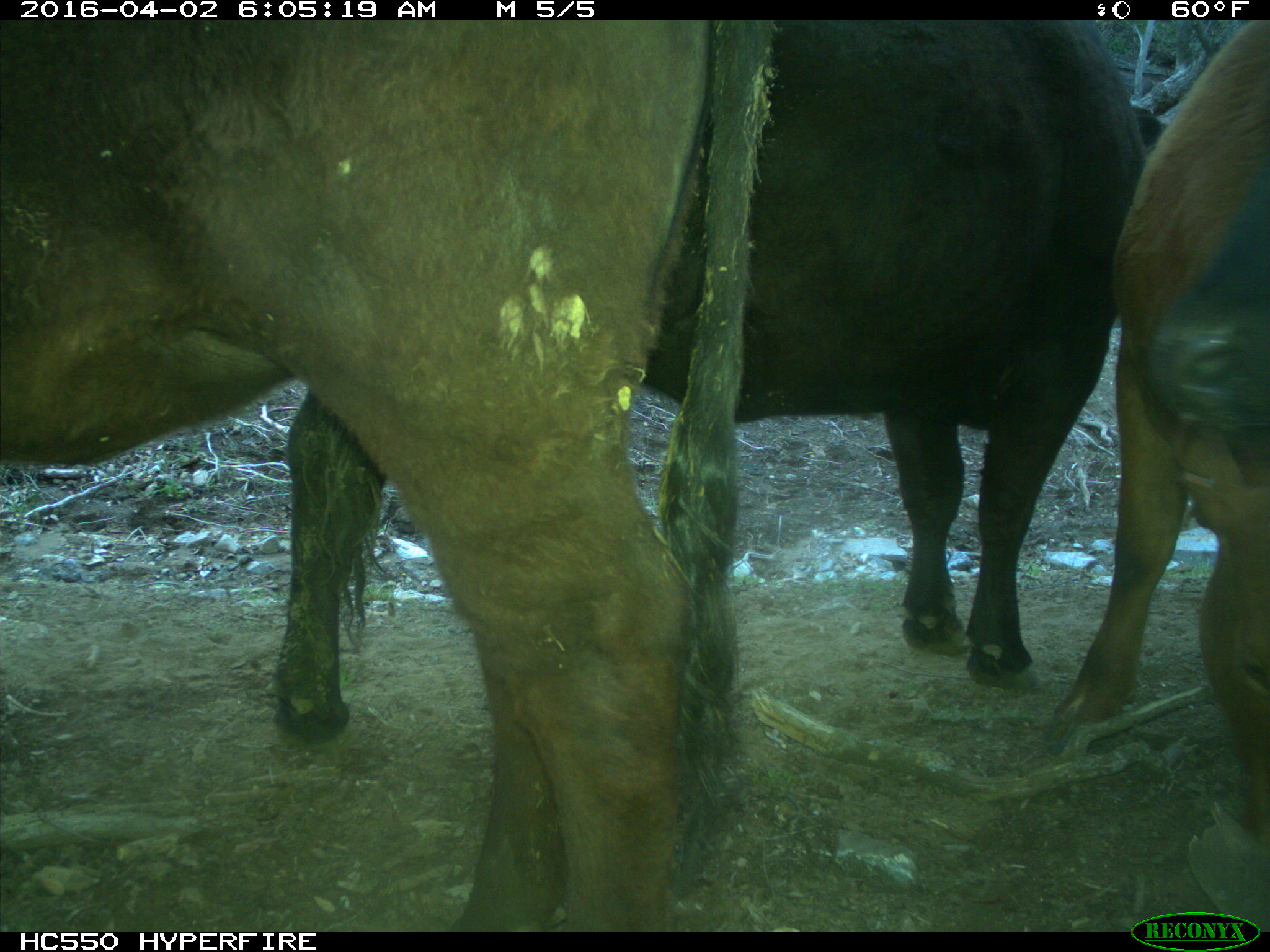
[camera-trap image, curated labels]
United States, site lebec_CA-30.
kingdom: Animalia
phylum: Chordata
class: Mammalia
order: Artiodactyla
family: Bovidae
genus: Bos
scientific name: Bos taurus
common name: domestic cow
Bos taurus (domestic cow).